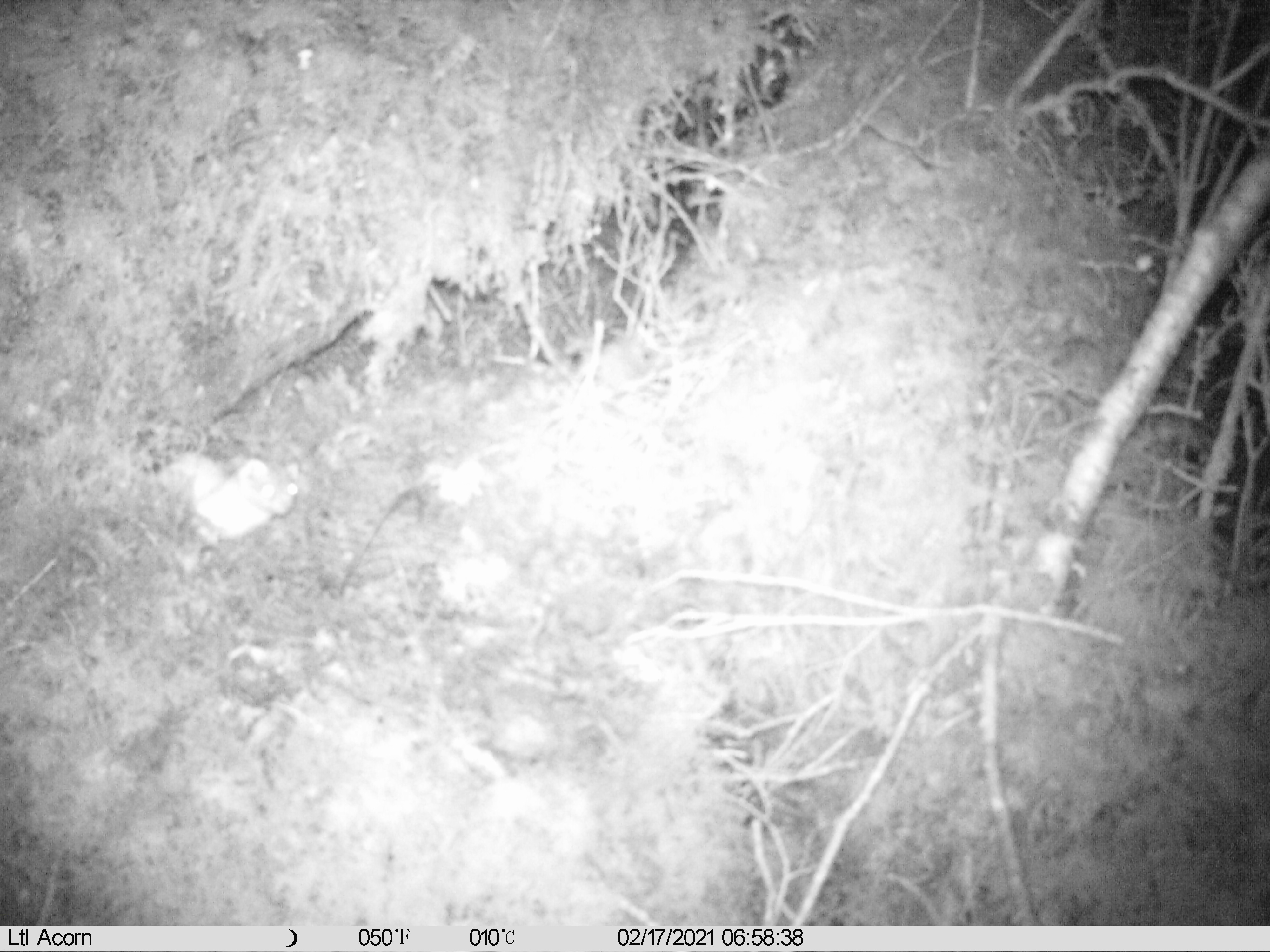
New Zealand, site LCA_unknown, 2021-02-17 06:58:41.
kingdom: Animalia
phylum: Chordata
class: Mammalia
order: Carnivora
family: Mustelidae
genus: Mustela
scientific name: Mustela erminea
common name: stoat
Stoat (Mustela erminea).